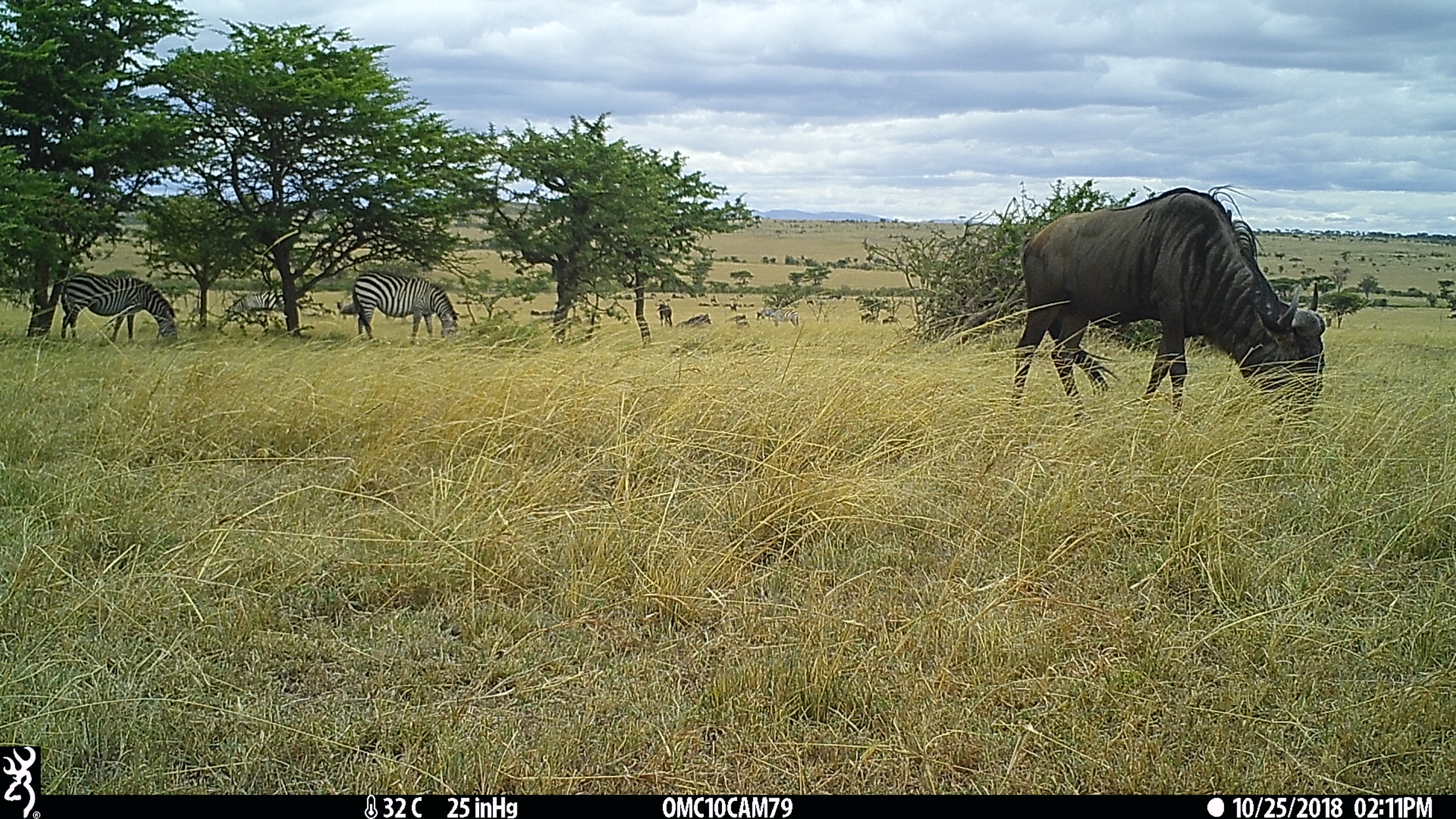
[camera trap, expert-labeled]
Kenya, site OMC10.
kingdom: Animalia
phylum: Chordata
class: Mammalia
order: Artiodactyla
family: Bovidae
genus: Connochaetes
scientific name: Connochaetes taurinus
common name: blue wildebeest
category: wildebeest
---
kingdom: Animalia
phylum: Chordata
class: Mammalia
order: Perissodactyla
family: Equidae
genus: Equus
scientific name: Equus quagga burchellii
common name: burchell's zebra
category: zebra